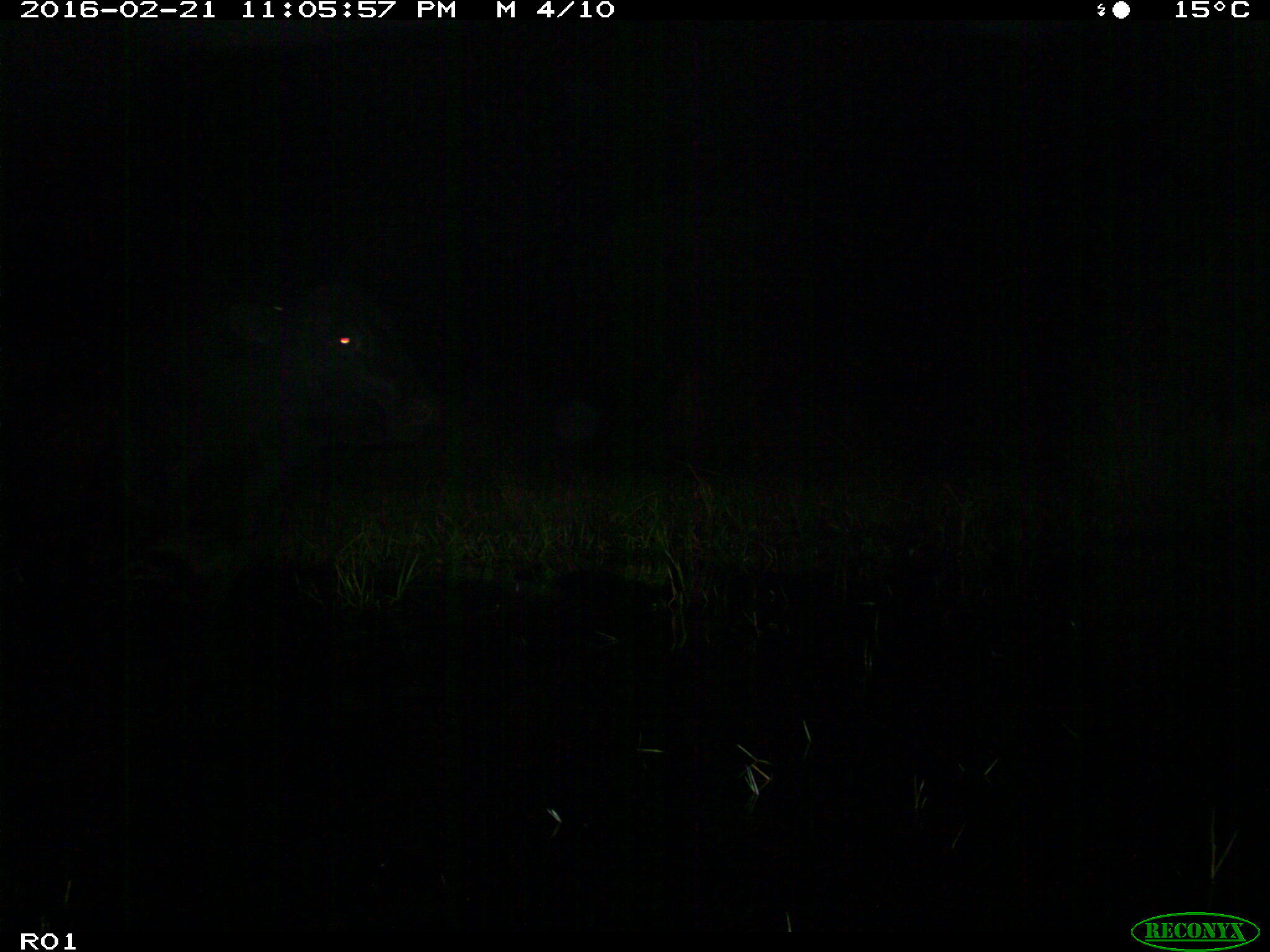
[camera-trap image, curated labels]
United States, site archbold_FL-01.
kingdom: Animalia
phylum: Chordata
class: Mammalia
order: Artiodactyla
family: Bovidae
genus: Bos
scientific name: Bos taurus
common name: domestic cow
Bos taurus (domestic cow).